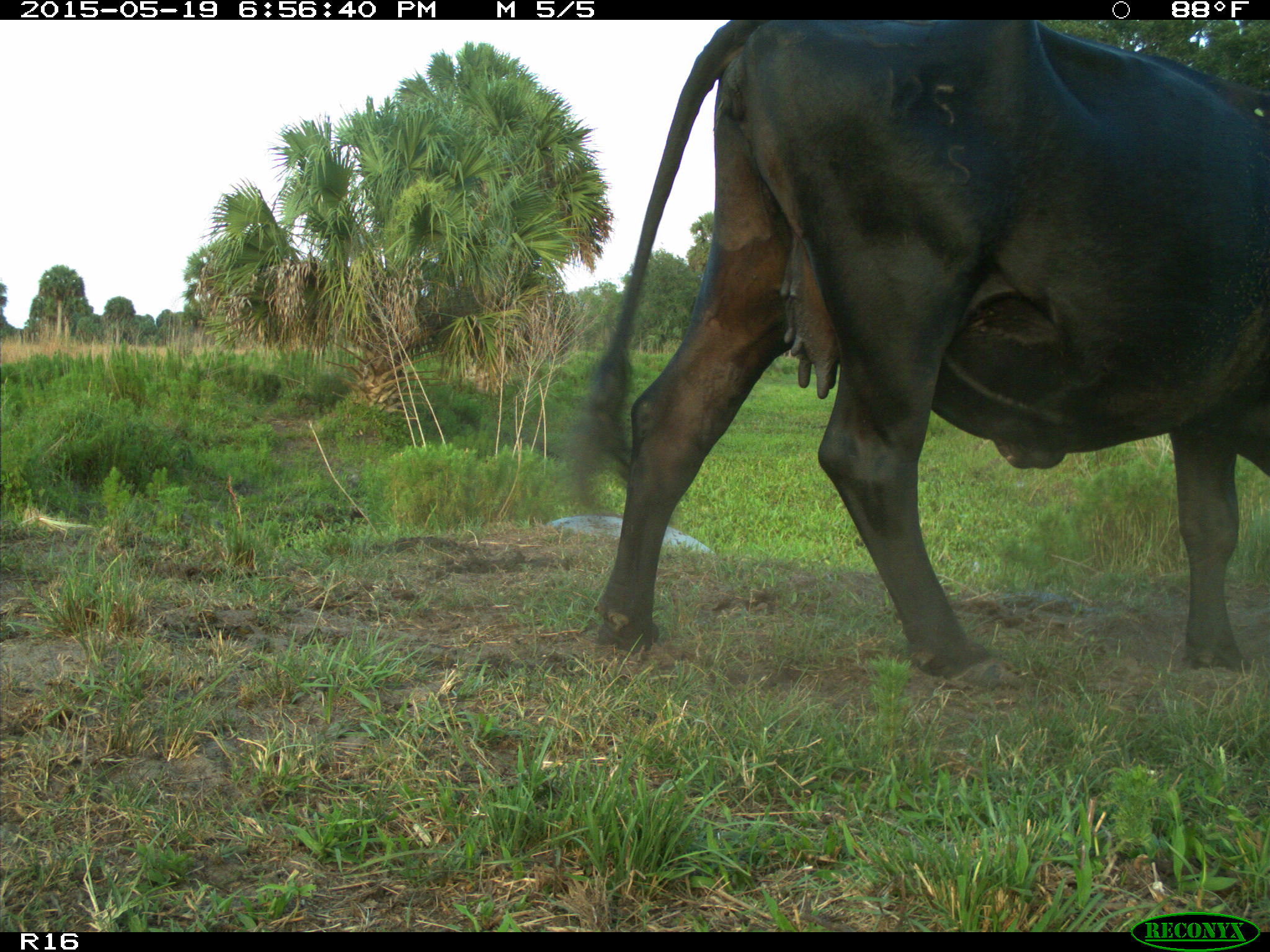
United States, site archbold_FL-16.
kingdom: Animalia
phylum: Chordata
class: Mammalia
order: Artiodactyla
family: Bovidae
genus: Bos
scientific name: Bos taurus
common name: domestic cow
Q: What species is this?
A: Bos taurus (domestic cow).